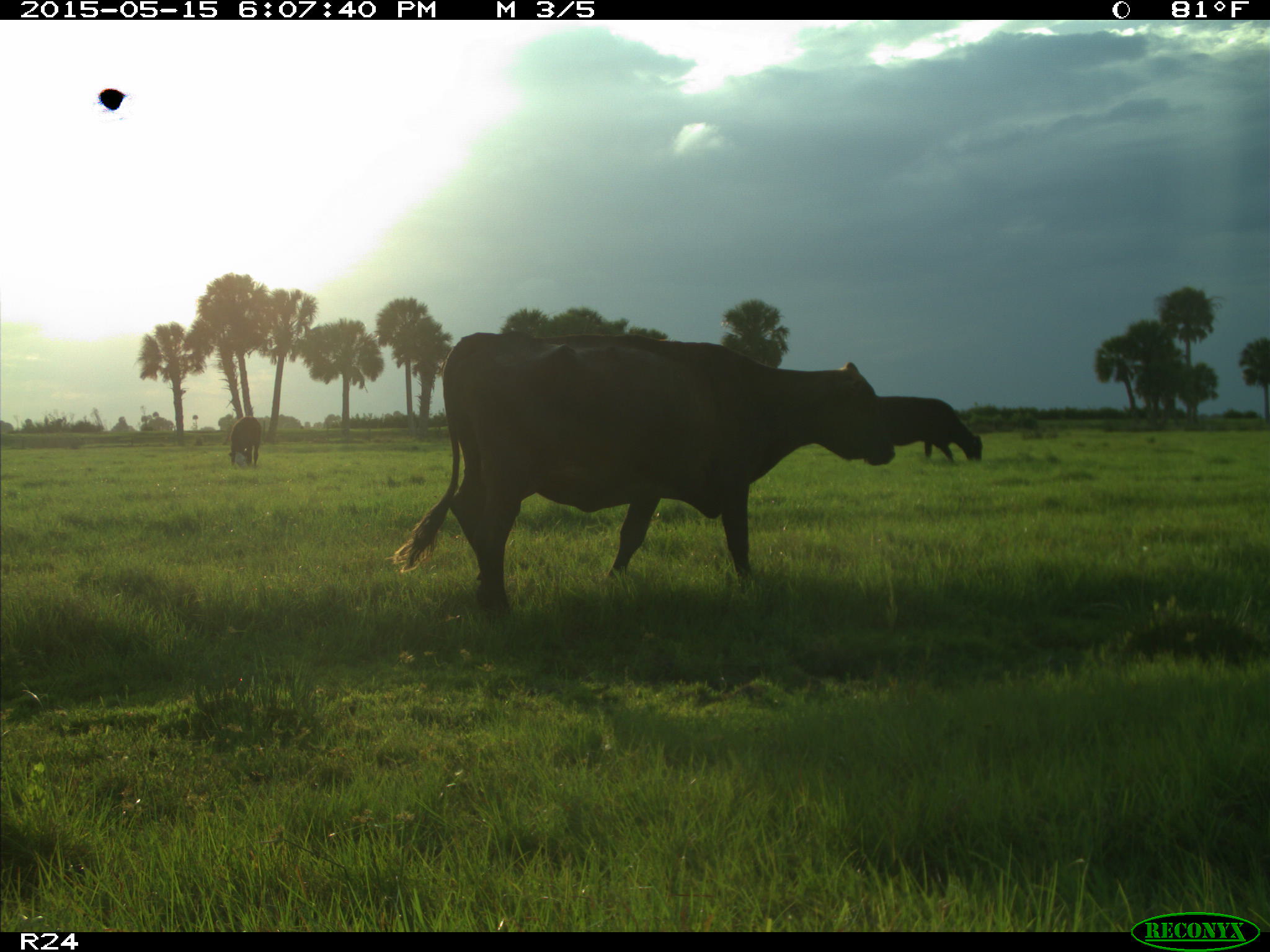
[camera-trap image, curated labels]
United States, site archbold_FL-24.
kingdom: Animalia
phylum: Chordata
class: Mammalia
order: Artiodactyla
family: Bovidae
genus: Bos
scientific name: Bos taurus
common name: domestic cow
Bos taurus (domestic cow).